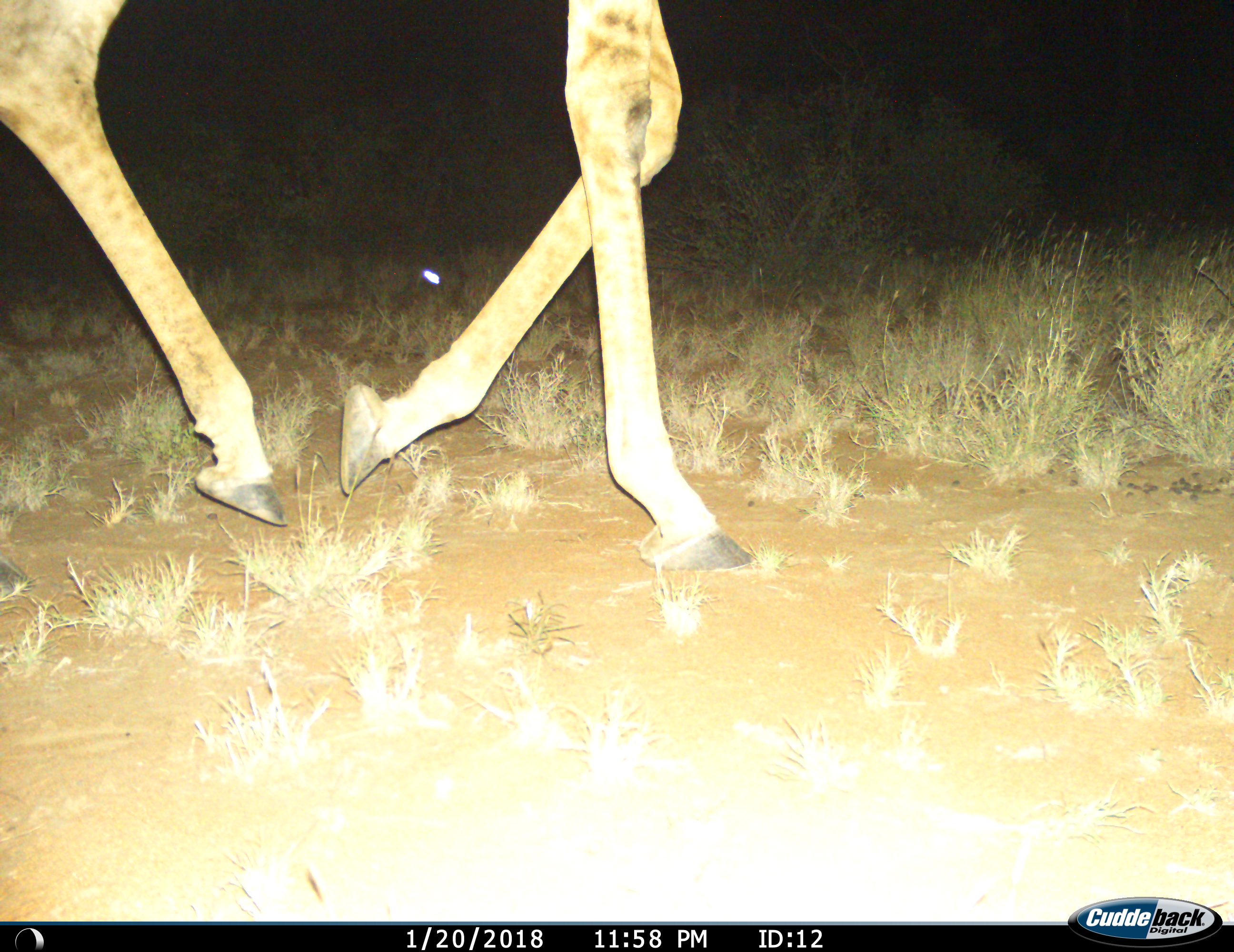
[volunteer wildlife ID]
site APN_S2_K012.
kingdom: Animalia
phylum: Chordata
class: Mammalia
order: Artiodactyla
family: Giraffidae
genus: Giraffa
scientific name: Giraffa camelopardalis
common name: giraffe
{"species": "giraffe (Giraffa camelopardalis)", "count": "1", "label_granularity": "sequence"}